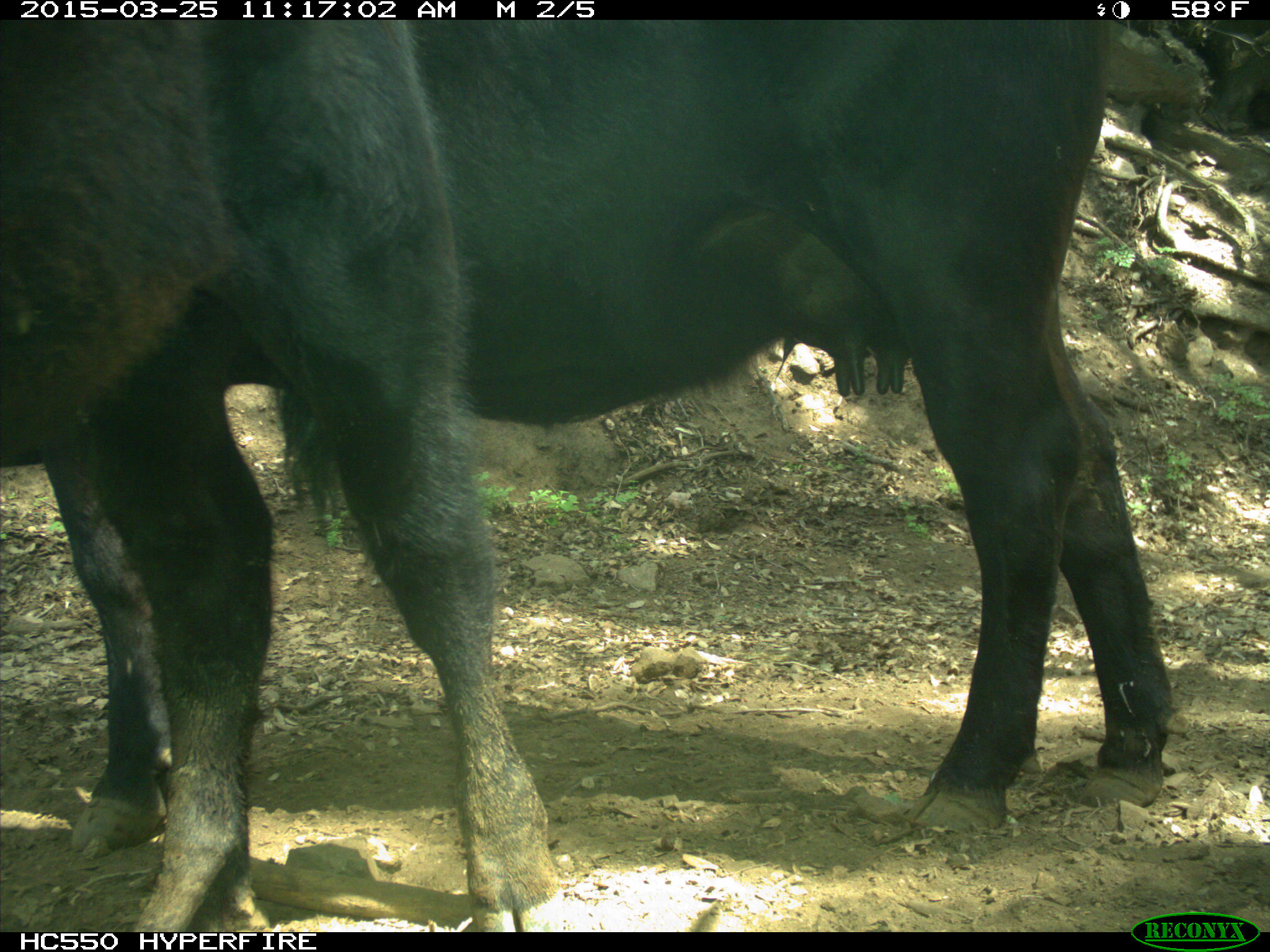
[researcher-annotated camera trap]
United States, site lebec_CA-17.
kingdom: Animalia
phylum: Chordata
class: Mammalia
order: Artiodactyla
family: Bovidae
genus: Bos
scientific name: Bos taurus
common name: domestic cow